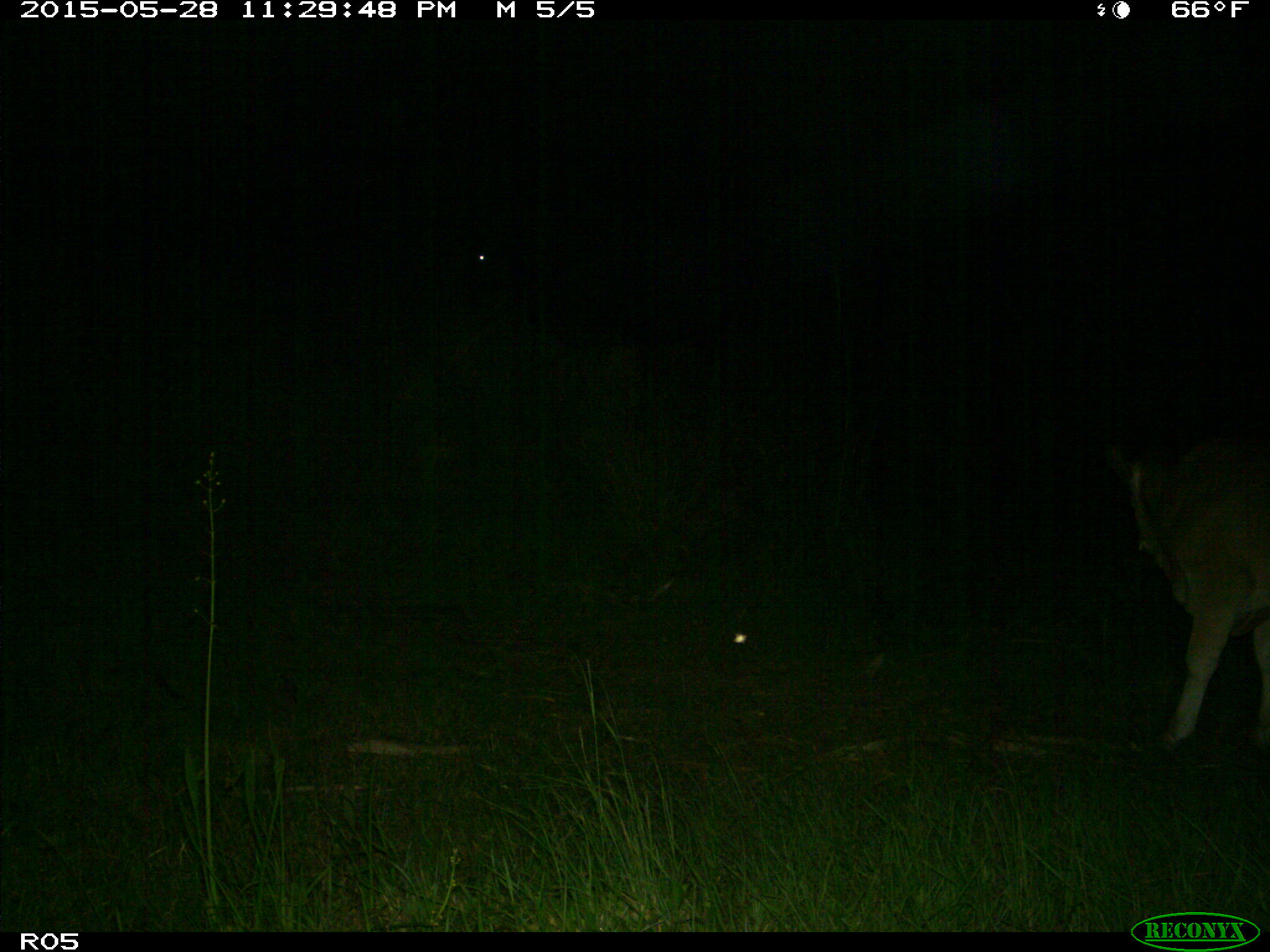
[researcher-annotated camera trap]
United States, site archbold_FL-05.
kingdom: Animalia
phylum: Chordata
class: Mammalia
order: Artiodactyla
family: Bovidae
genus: Bos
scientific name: Bos taurus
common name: domestic cow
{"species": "Bos taurus (domestic cow)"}